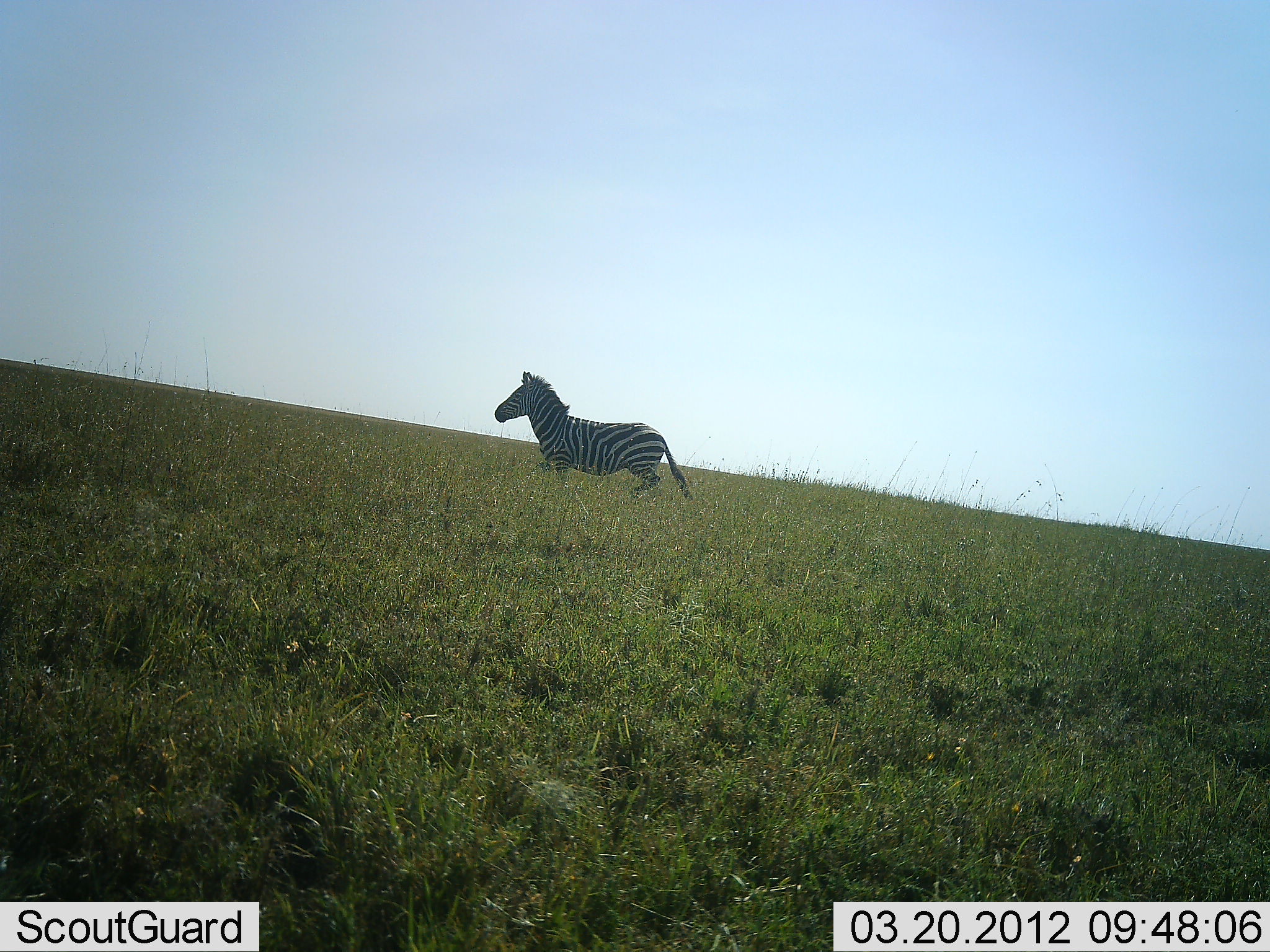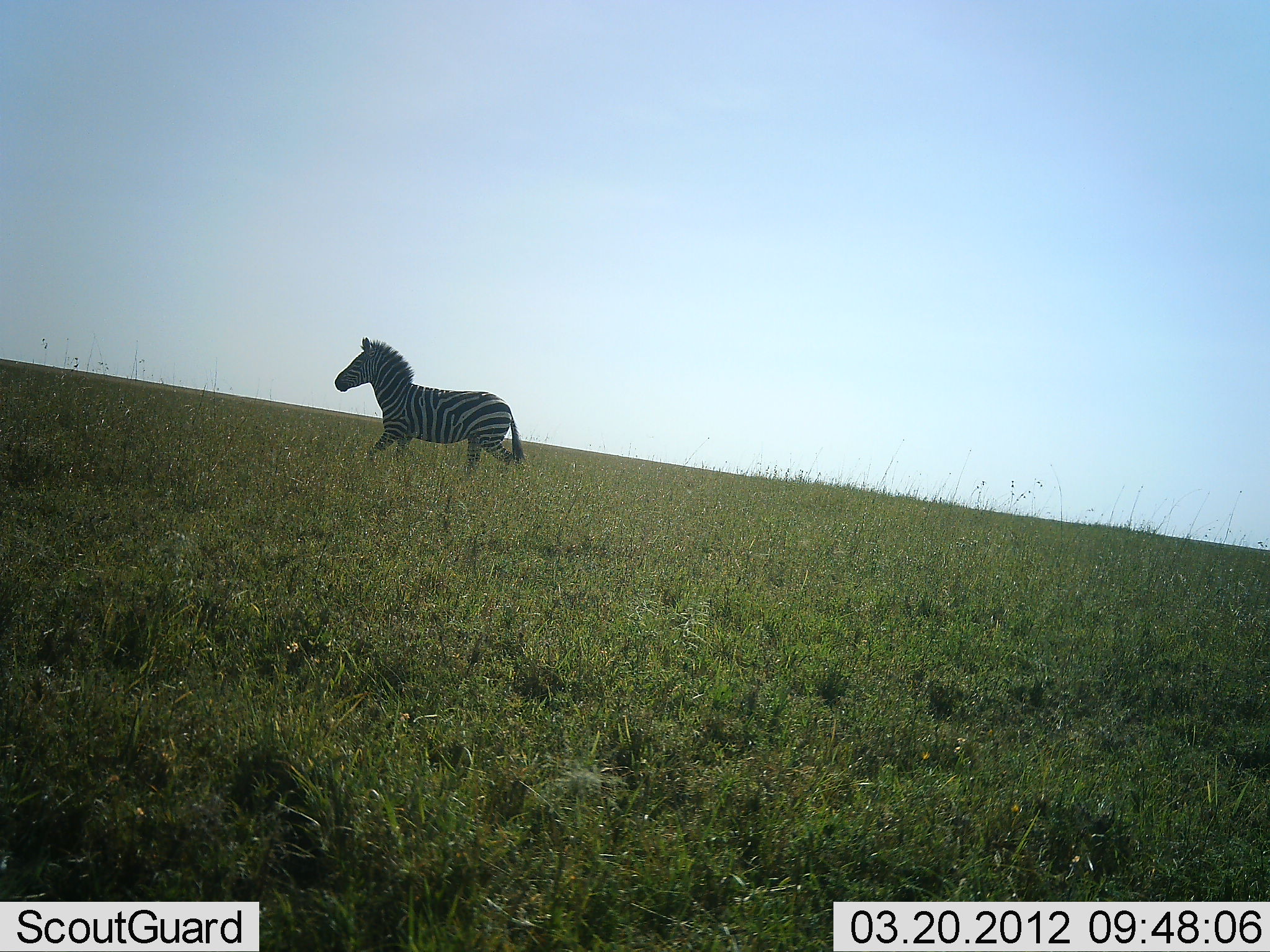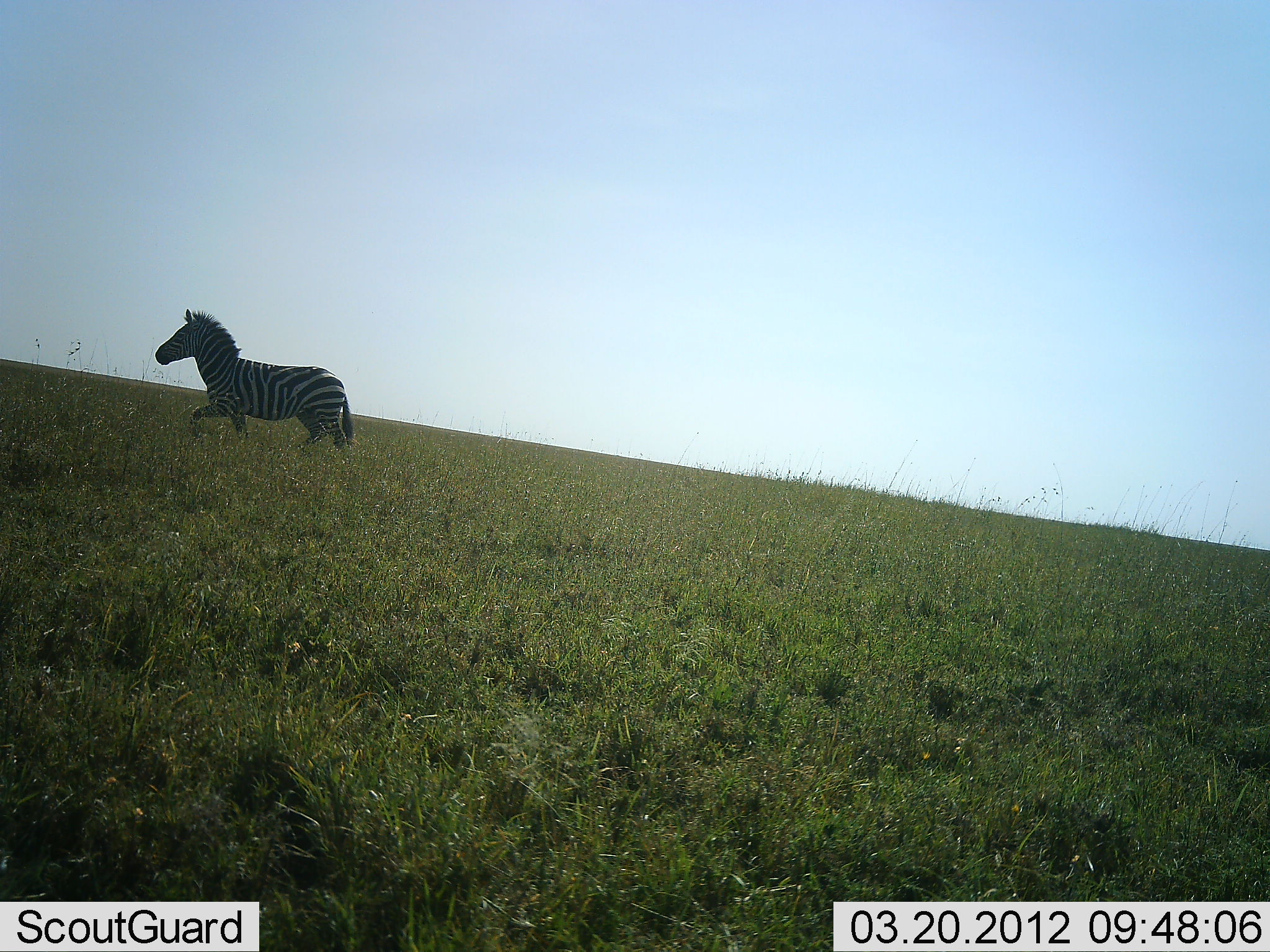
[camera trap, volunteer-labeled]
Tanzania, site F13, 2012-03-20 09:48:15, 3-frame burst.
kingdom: Animalia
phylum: Chordata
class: Mammalia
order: Perissodactyla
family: Equidae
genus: Equus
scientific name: Equus quagga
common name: plains zebra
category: zebra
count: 1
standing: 0%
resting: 0%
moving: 100%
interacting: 0%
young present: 0%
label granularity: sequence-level